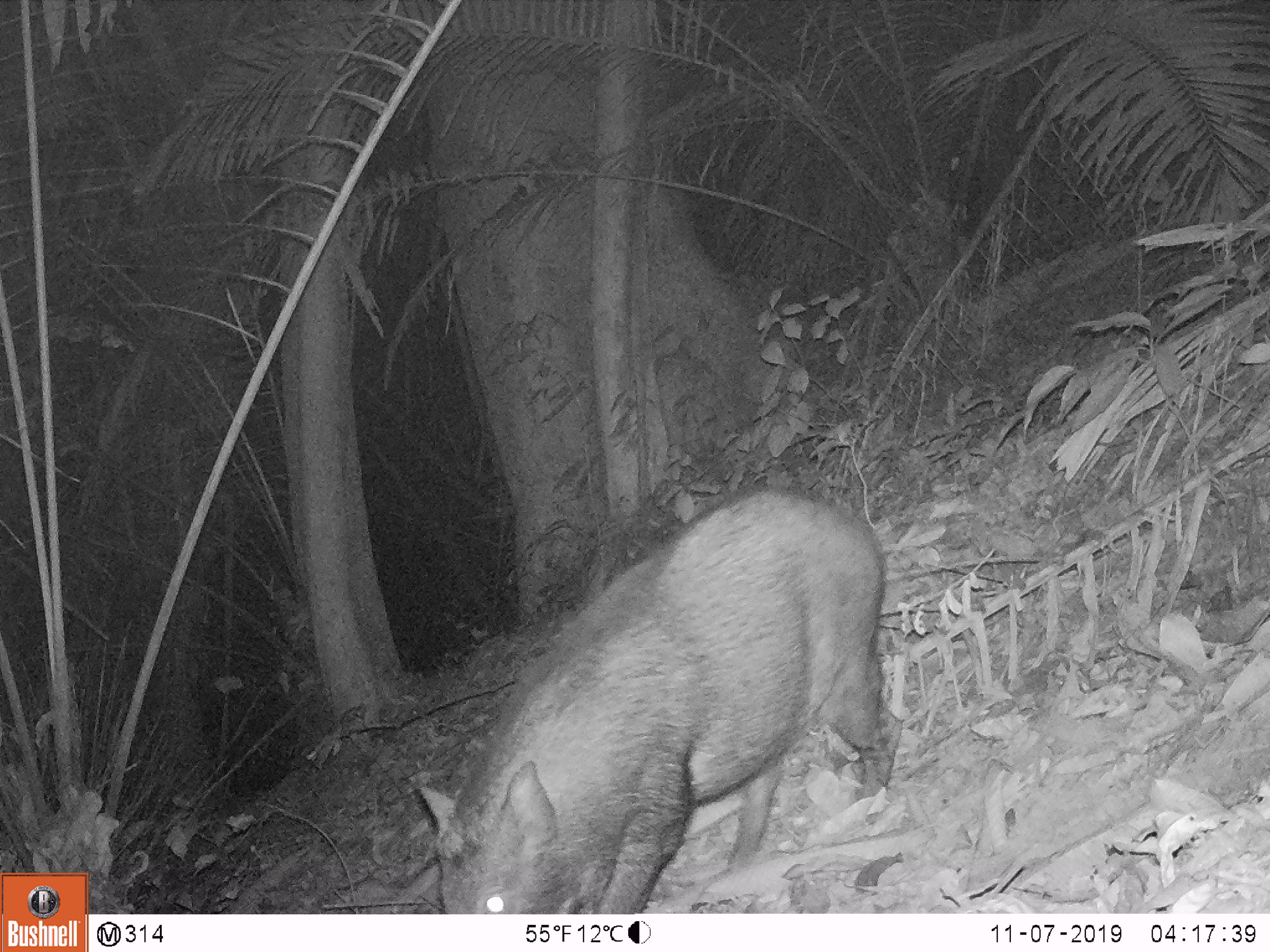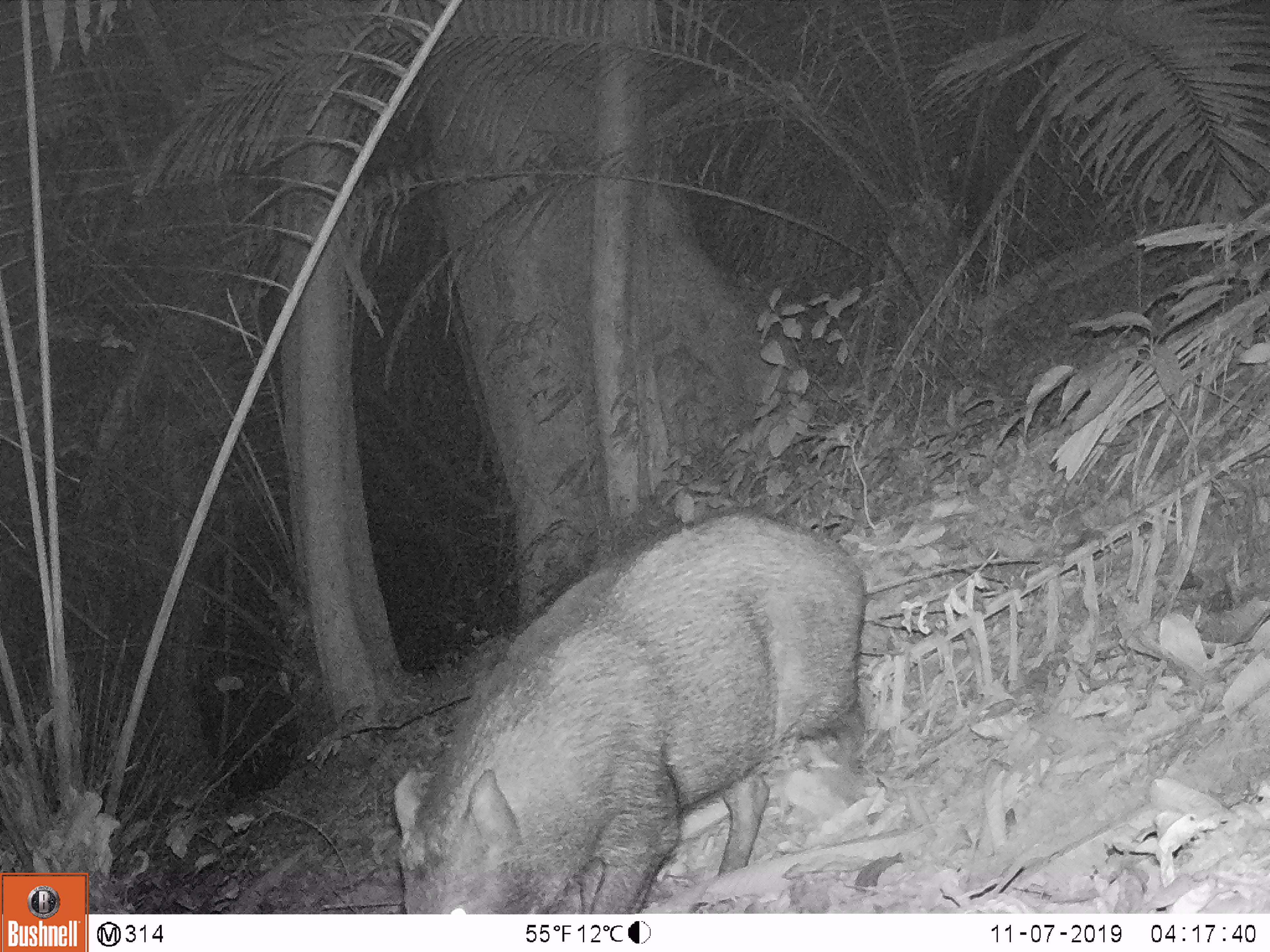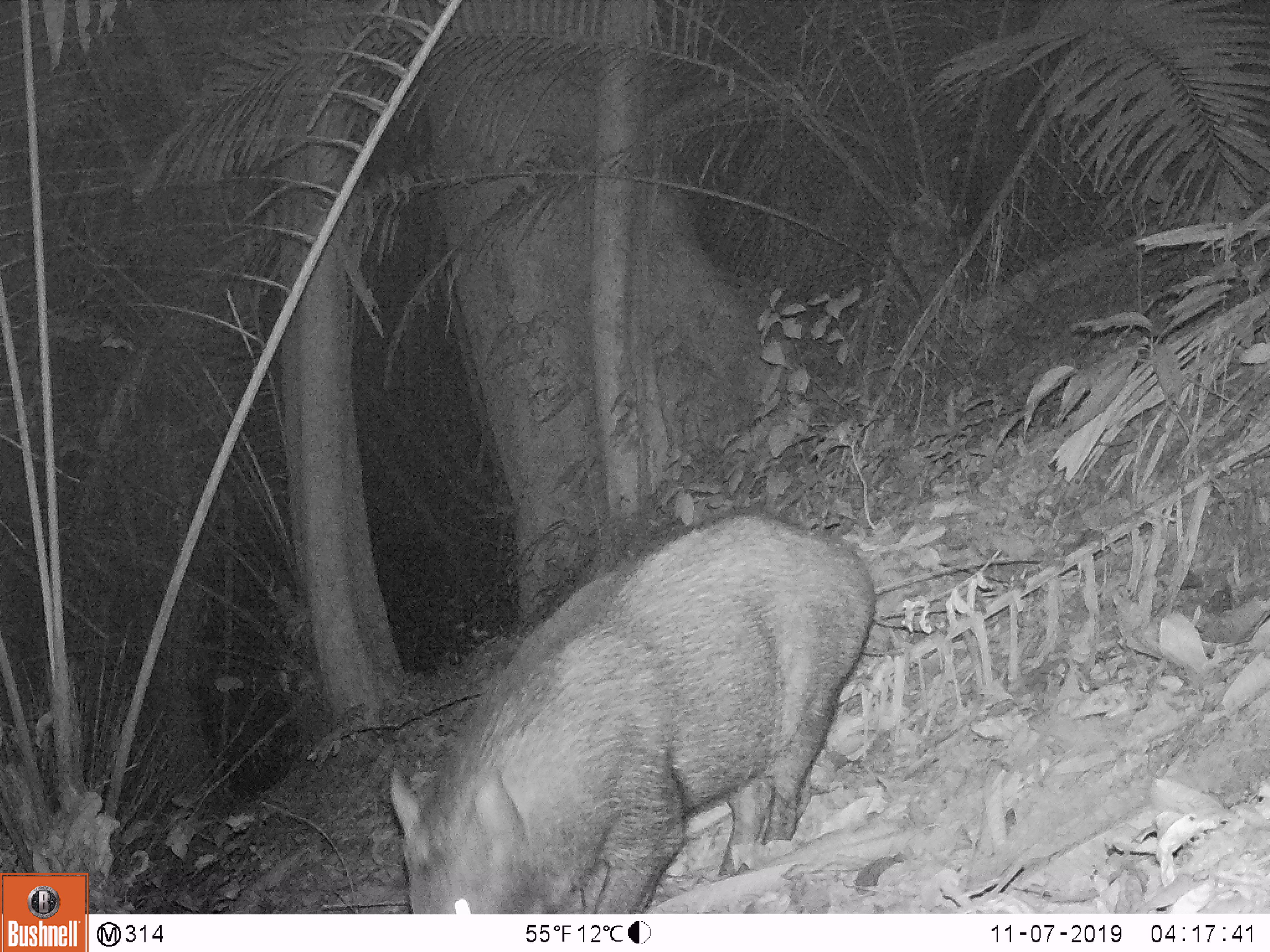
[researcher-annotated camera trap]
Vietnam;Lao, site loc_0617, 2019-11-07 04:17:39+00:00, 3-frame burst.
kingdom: Animalia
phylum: Chordata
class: Mammalia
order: Artiodactyla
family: Suidae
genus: Sus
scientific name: Sus scrofa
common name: eurasian wild pig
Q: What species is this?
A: Eurasian wild pig (Sus scrofa).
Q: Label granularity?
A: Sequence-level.